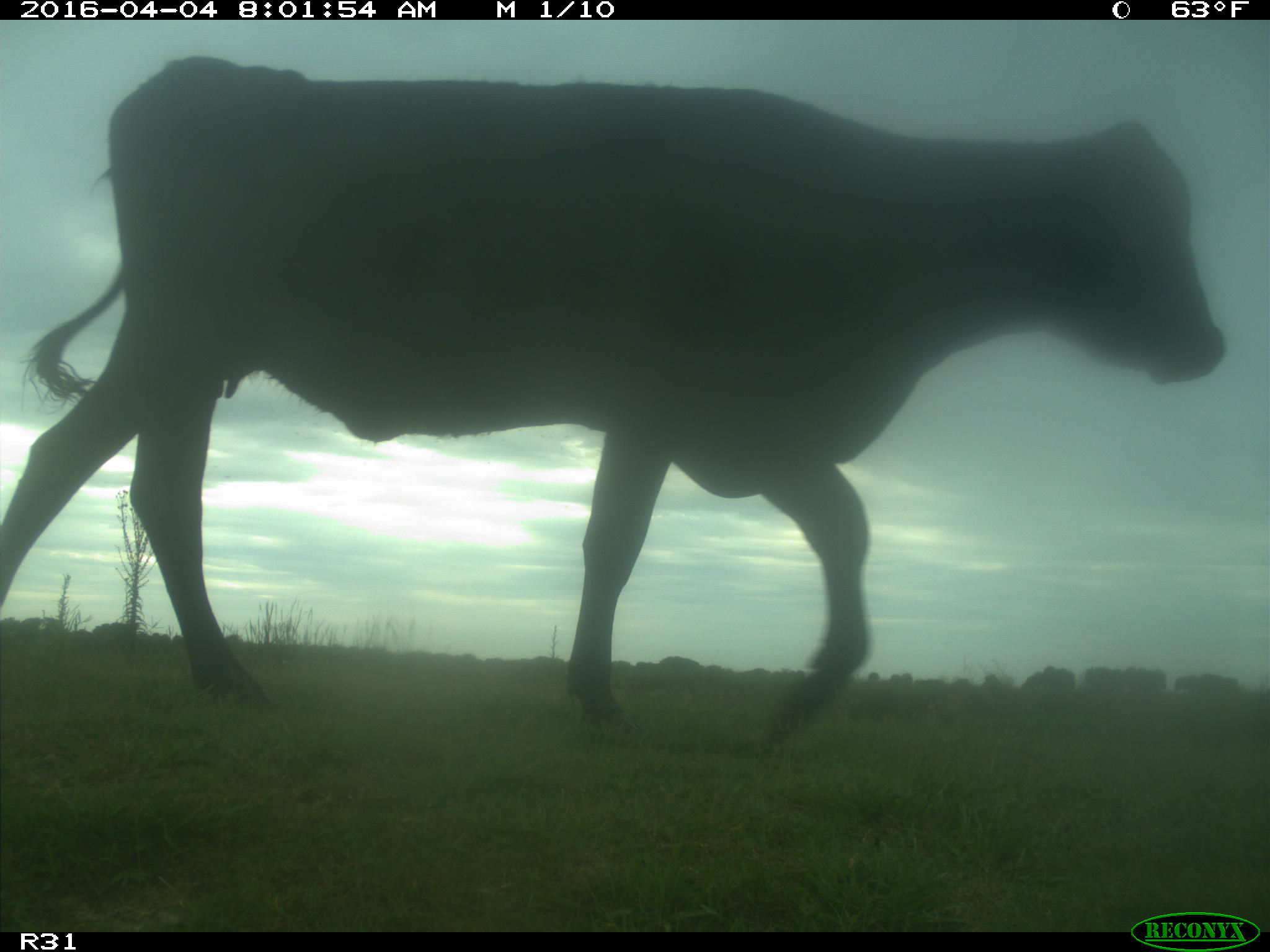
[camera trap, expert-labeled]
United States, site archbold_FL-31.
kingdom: Animalia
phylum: Chordata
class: Mammalia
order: Artiodactyla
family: Bovidae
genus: Bos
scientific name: Bos taurus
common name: domestic cow